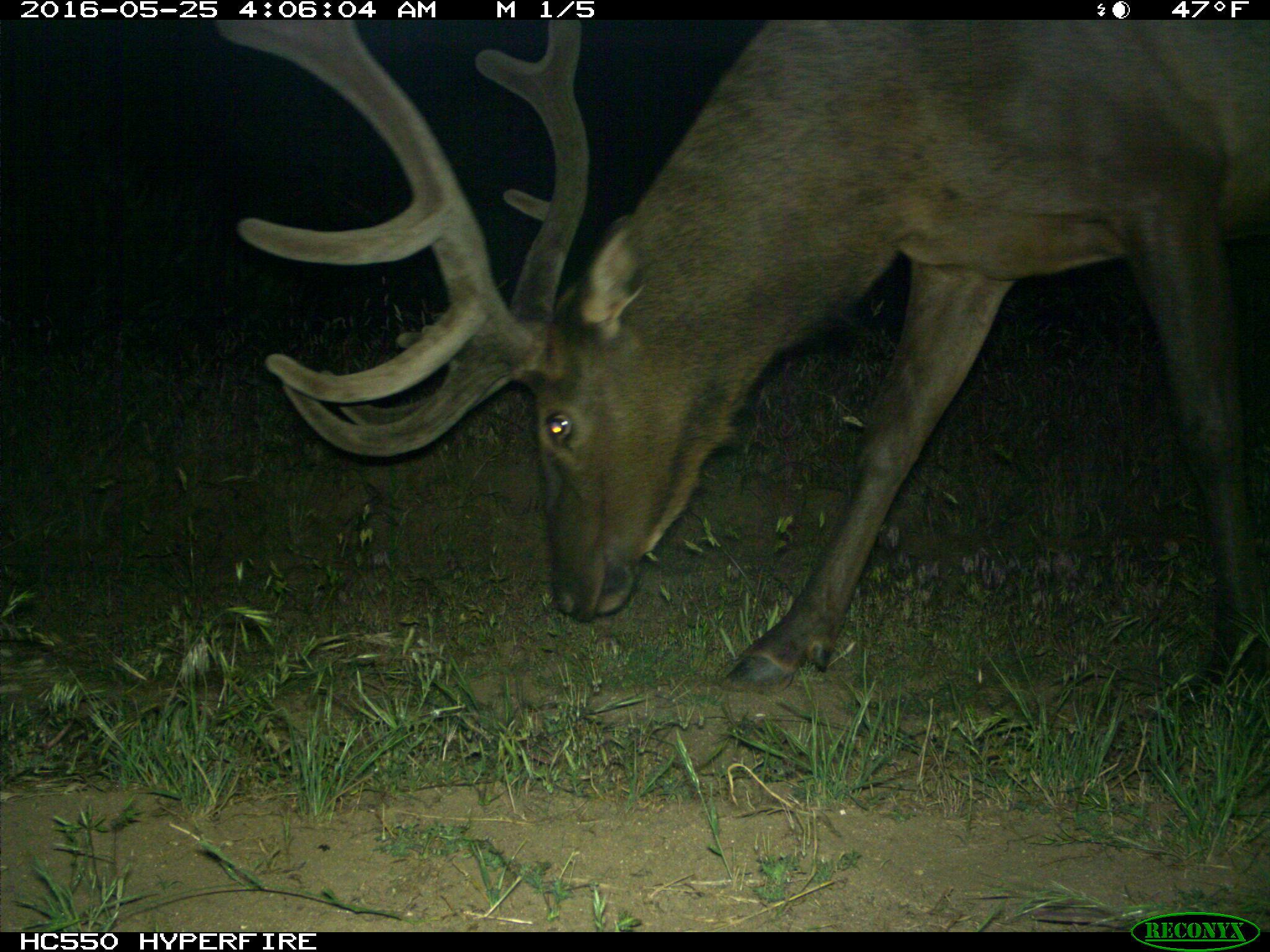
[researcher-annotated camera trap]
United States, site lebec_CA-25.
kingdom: Animalia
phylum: Chordata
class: Mammalia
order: Artiodactyla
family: Cervidae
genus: Cervus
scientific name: Cervus canadensis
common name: elk